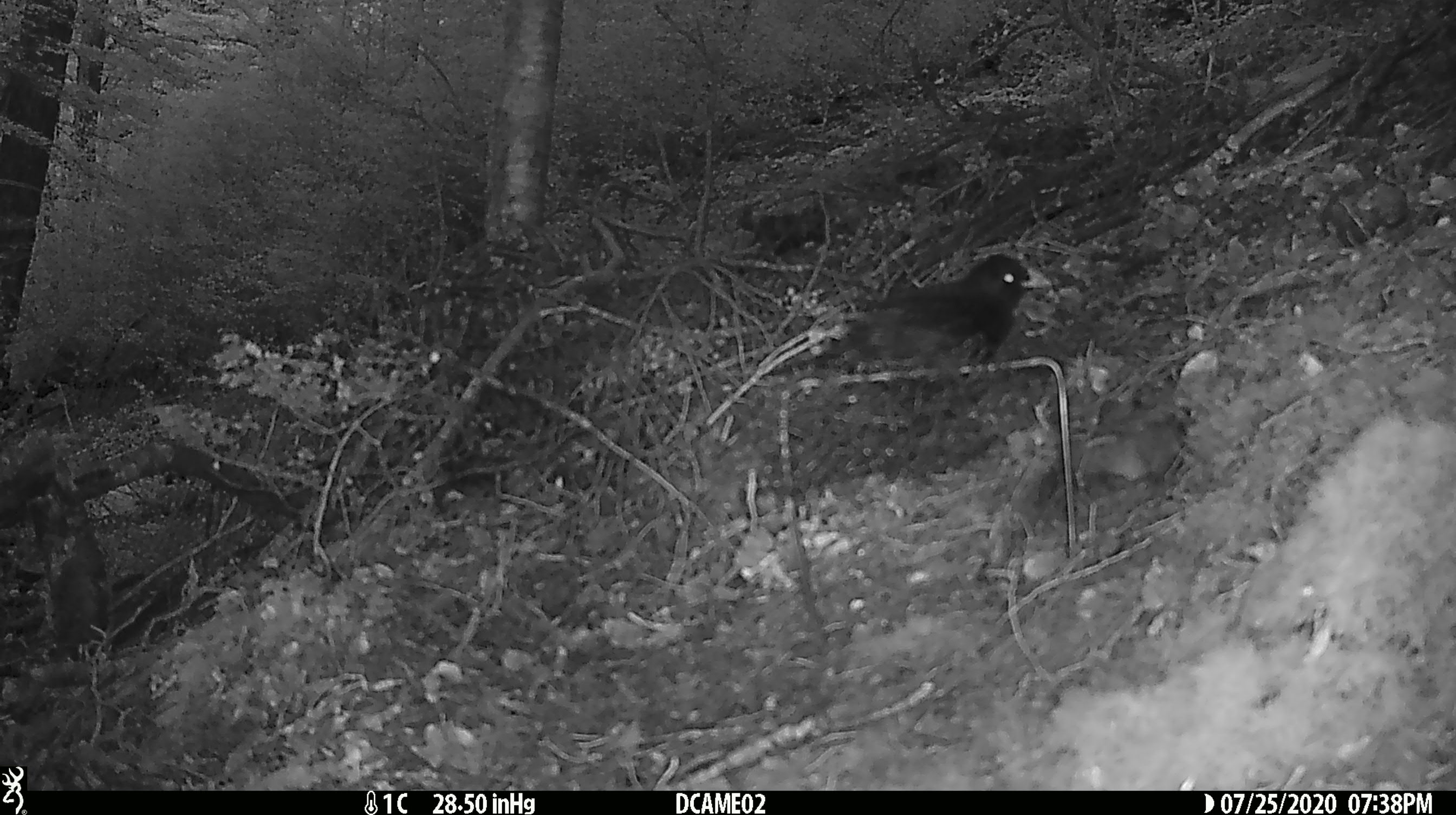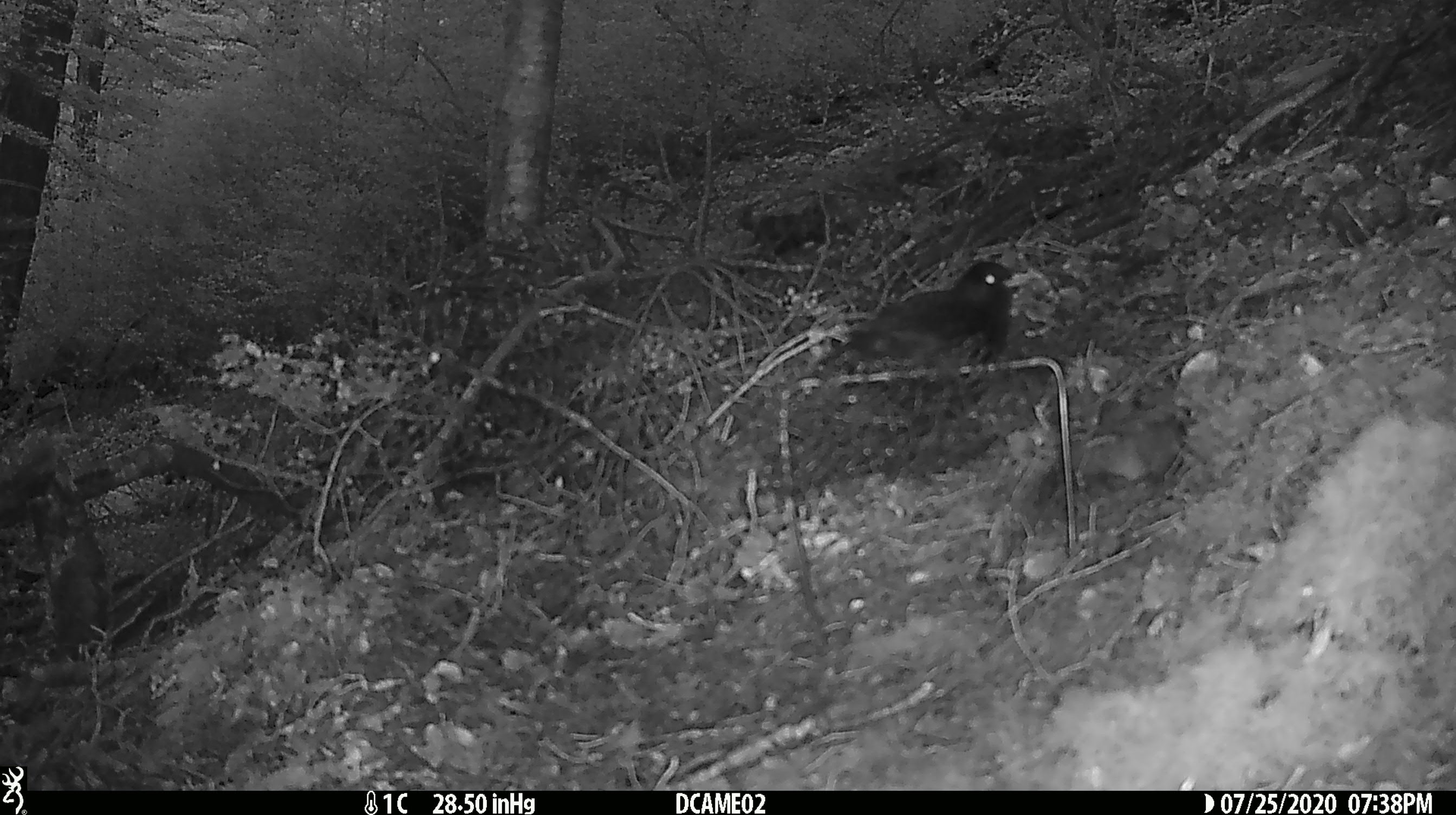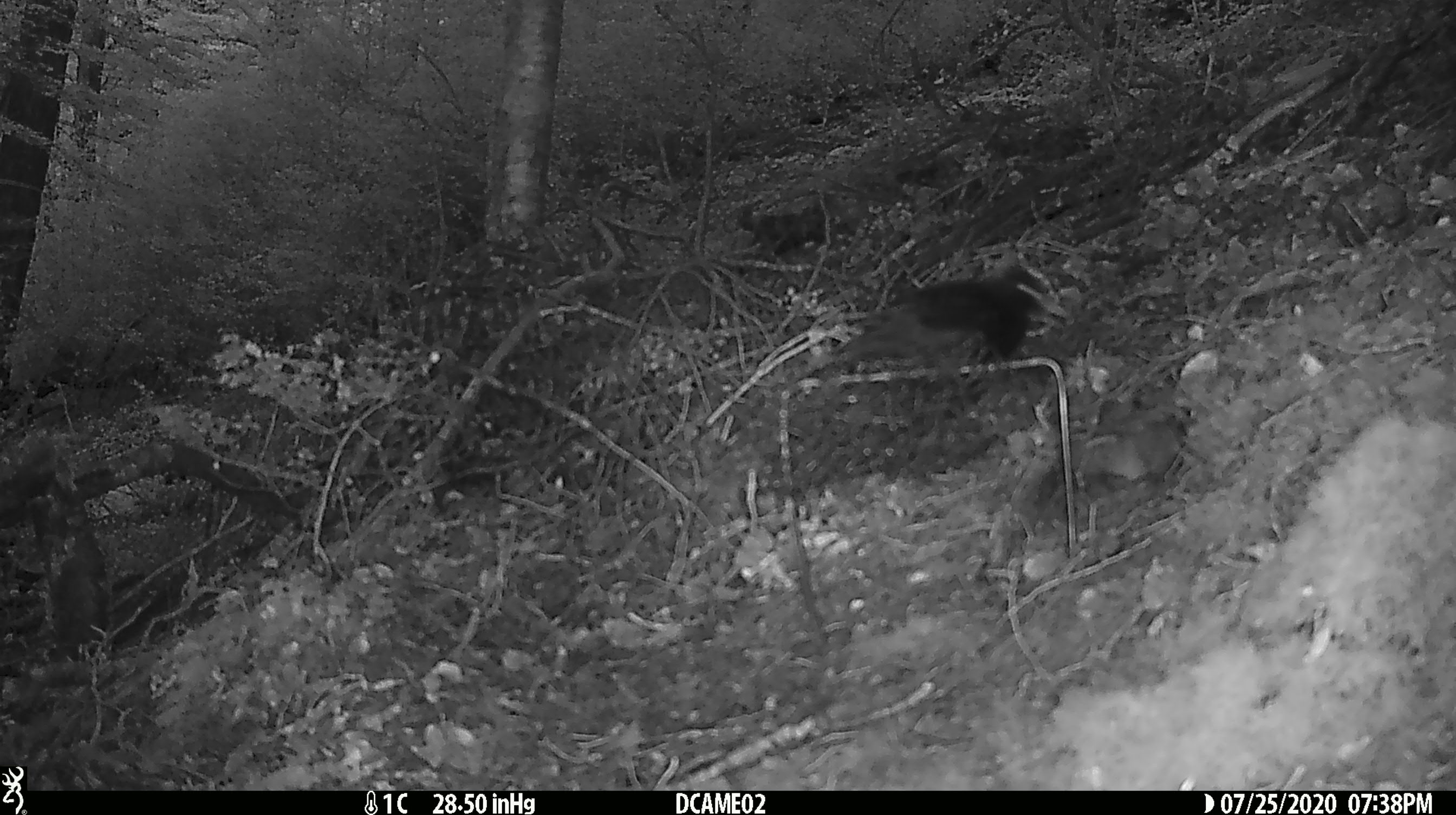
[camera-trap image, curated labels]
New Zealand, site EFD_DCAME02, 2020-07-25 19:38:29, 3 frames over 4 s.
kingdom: Animalia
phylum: Chordata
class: Aves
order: Passeriformes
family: Turdidae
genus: Turdus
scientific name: Turdus merula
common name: eurasian blackbird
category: blackbird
Blackbird (eurasian blackbird) (Turdus merula).